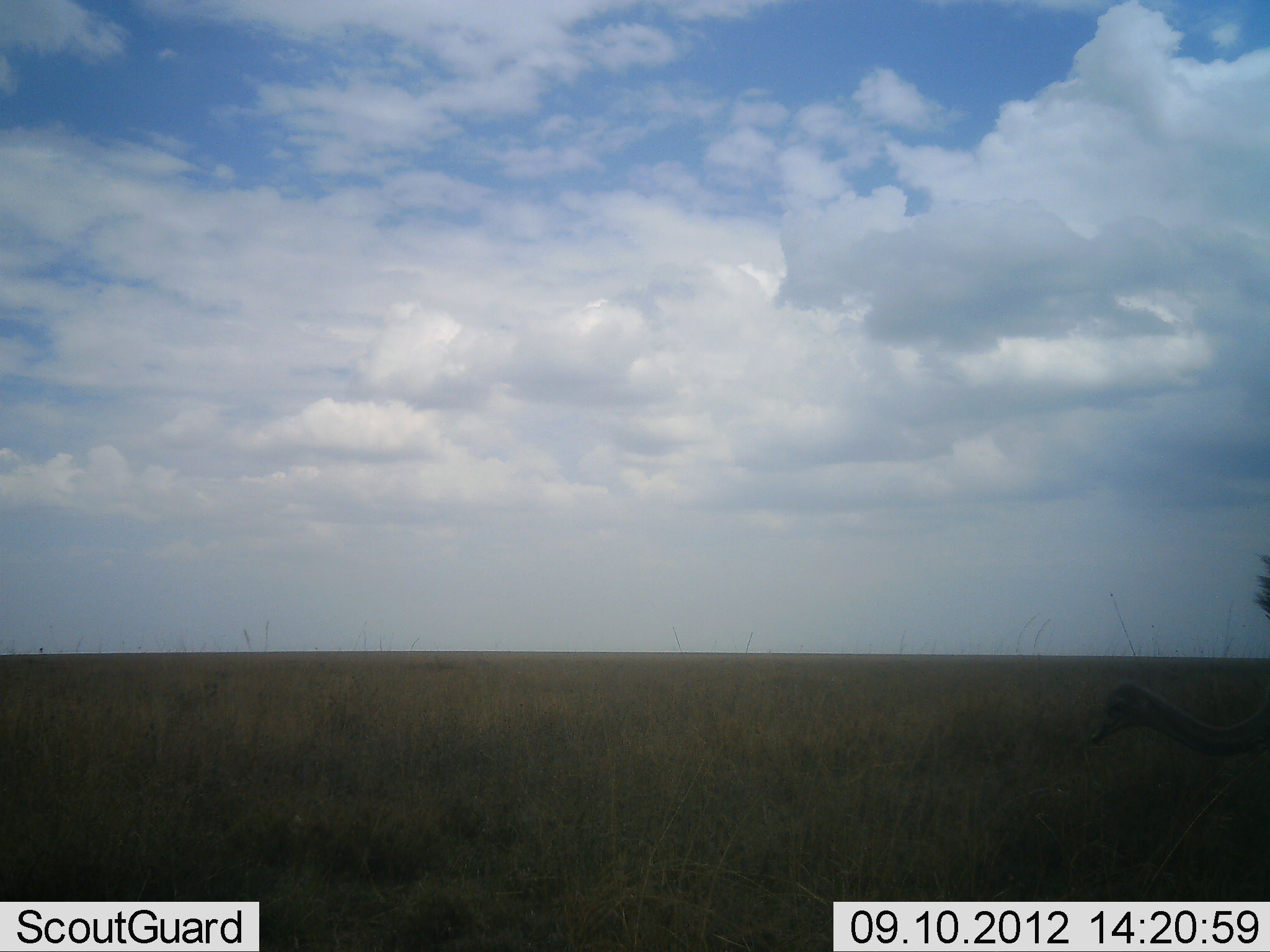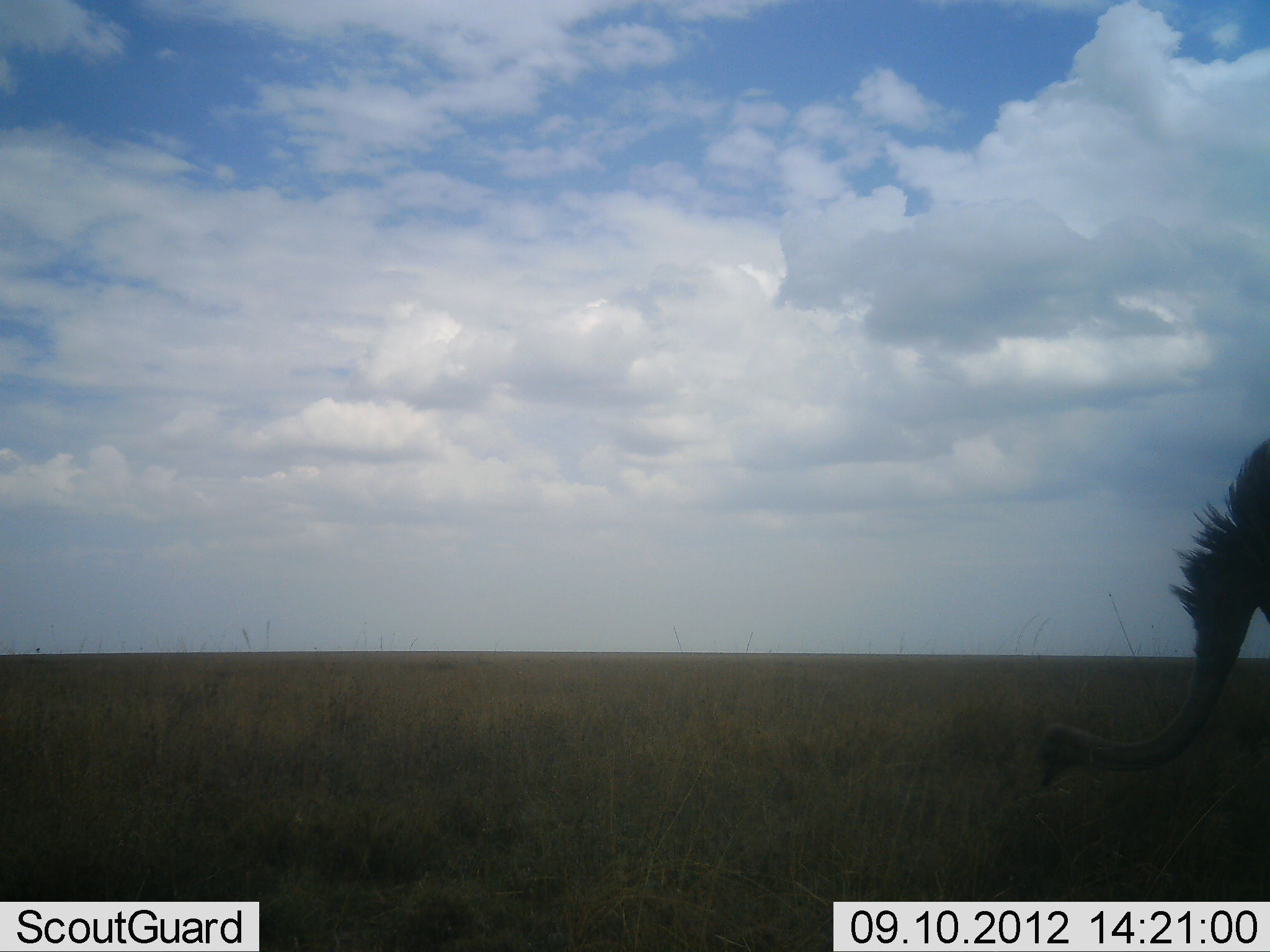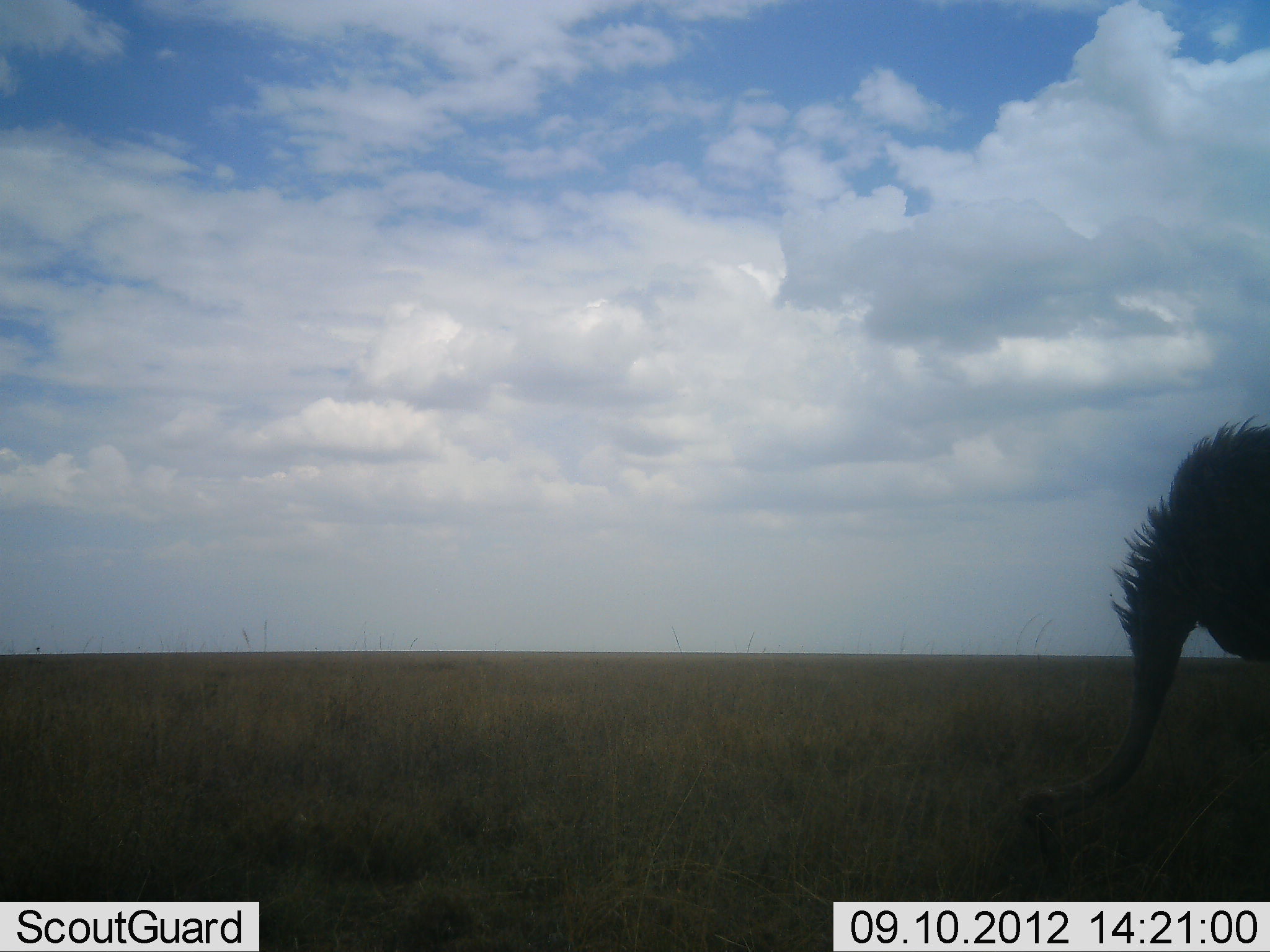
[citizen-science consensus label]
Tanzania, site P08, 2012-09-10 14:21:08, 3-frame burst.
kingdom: Animalia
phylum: Chordata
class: Aves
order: Struthioniformes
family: Struthionidae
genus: Struthio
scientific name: Struthio camelus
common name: ostrich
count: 1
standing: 0%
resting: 0%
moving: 25%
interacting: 0%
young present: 0%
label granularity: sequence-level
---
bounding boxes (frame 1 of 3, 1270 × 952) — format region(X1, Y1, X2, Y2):
animal: region(1085, 551, 1270, 764)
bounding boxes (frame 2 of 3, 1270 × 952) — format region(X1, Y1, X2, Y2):
animal: region(1028, 436, 1270, 793)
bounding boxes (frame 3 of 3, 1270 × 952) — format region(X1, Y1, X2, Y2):
animal: region(1008, 410, 1270, 877)